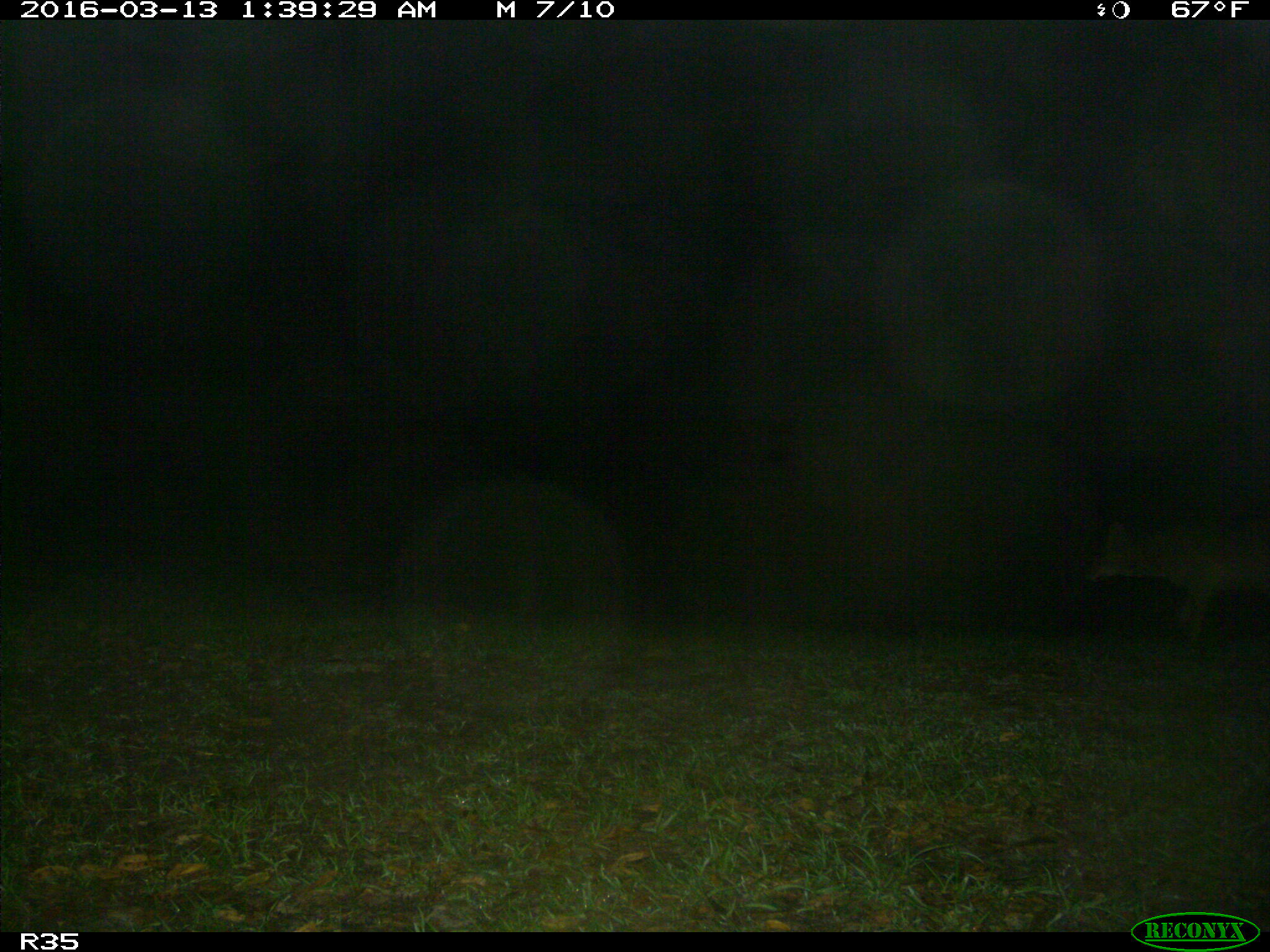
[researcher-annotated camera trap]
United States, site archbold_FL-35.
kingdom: Animalia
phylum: Chordata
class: Mammalia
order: Carnivora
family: Canidae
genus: Canis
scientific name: Canis latrans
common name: coyote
Canis latrans (coyote).